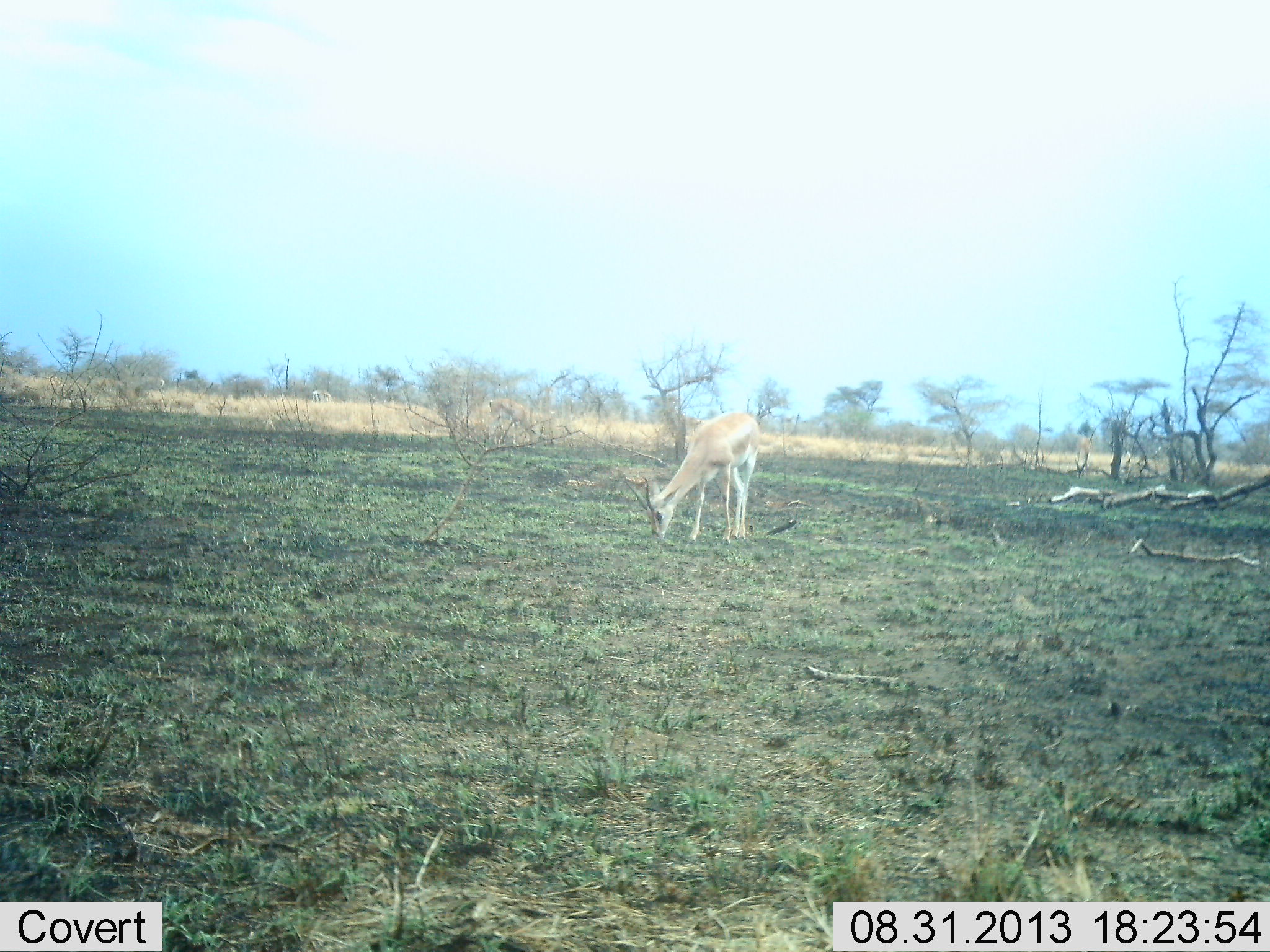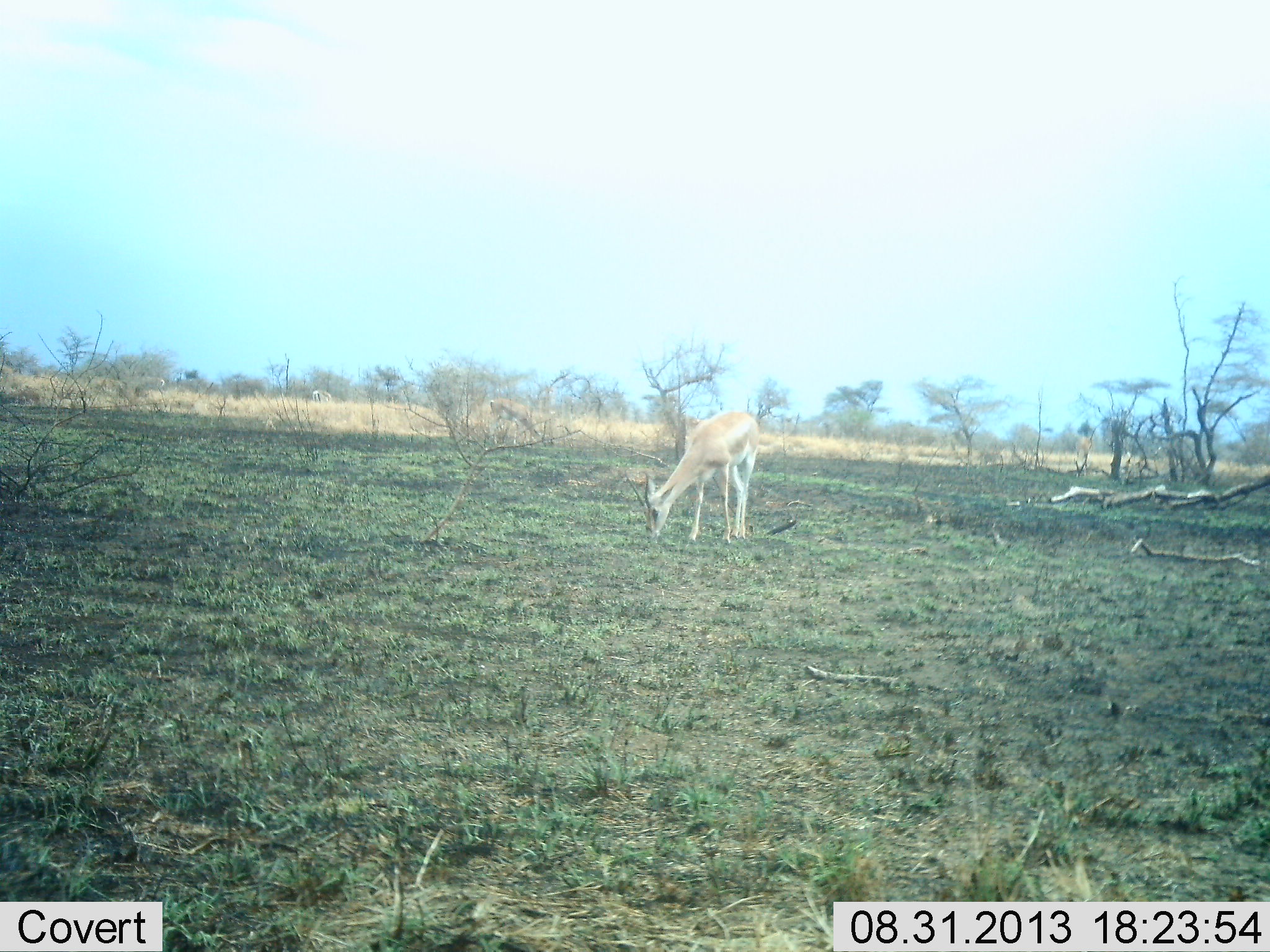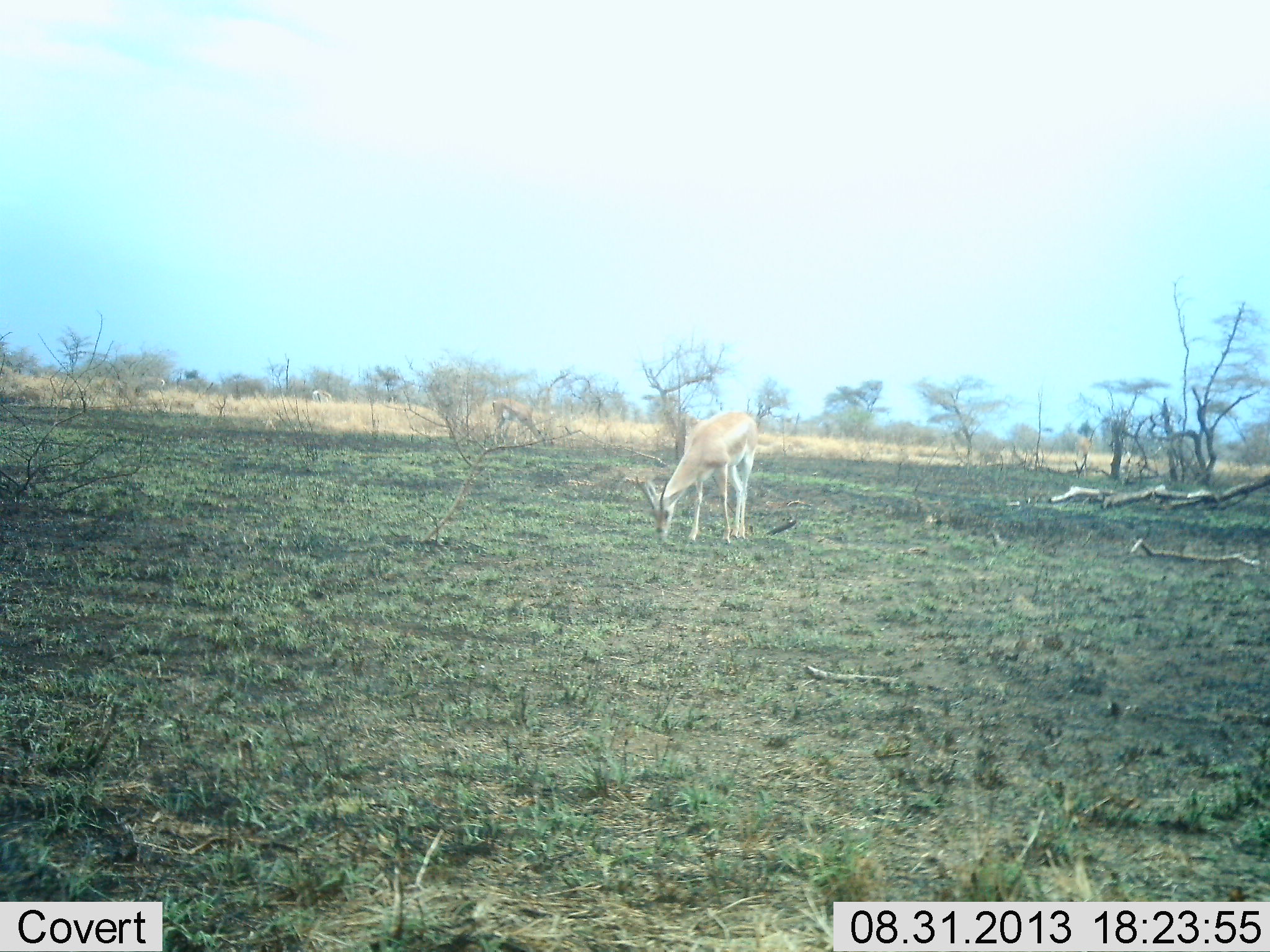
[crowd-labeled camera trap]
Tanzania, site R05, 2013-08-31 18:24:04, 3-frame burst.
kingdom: Animalia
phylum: Chordata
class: Mammalia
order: Artiodactyla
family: Bovidae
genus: Nanger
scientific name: Nanger granti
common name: grant's gazelle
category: gazellegrants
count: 2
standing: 20%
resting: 10%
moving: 0%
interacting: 0%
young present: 0%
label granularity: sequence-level